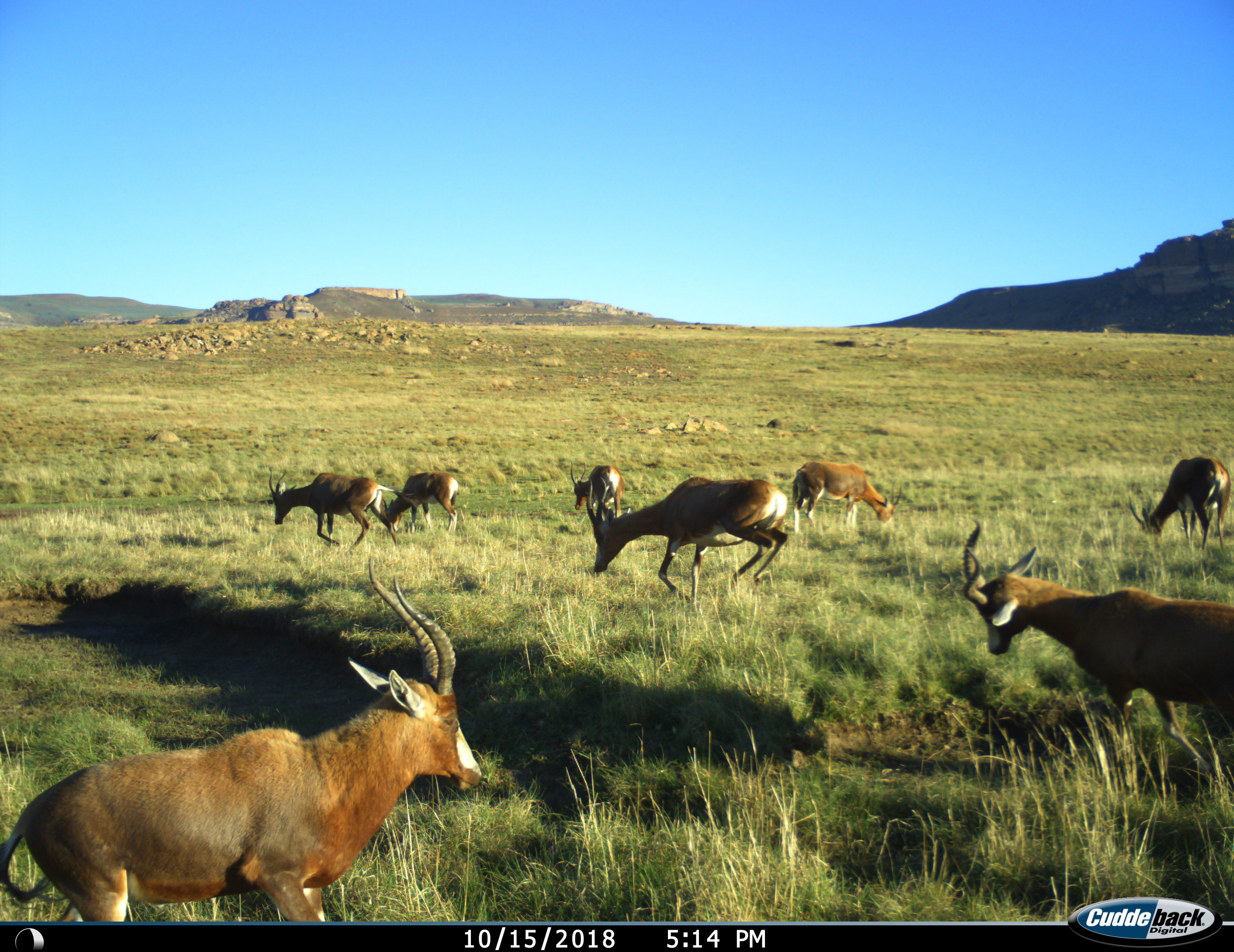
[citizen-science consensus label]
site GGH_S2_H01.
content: unidentified animal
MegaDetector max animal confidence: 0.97